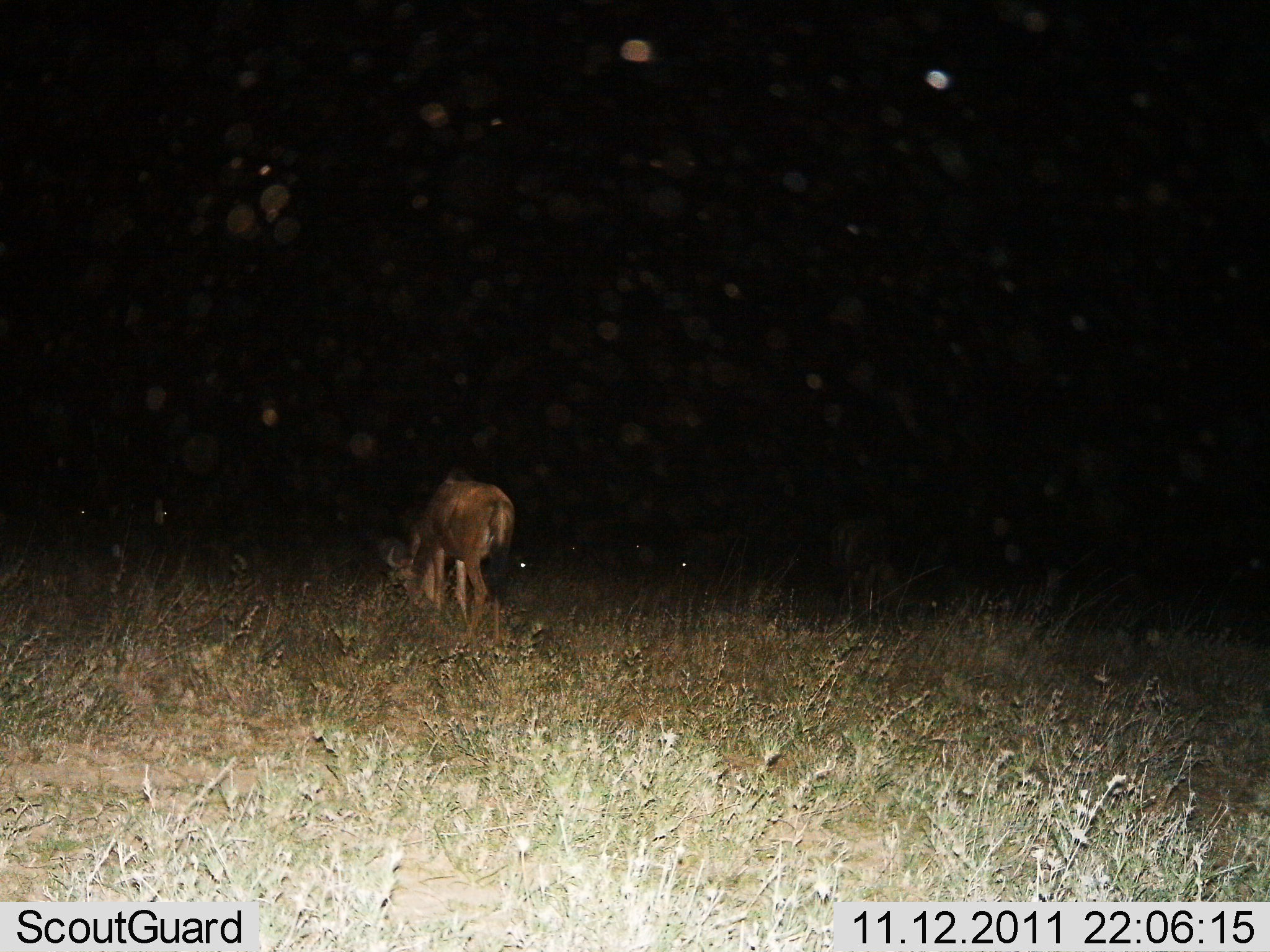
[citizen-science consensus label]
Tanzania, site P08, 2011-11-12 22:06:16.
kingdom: Animalia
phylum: Chordata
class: Mammalia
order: Artiodactyla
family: Bovidae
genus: Connochaetes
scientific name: Connochaetes taurinus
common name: blue wildebeest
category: wildebeest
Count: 1.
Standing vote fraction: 30%.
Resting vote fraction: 0%.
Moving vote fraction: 0%.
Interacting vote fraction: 0%.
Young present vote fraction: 0%.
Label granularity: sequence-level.